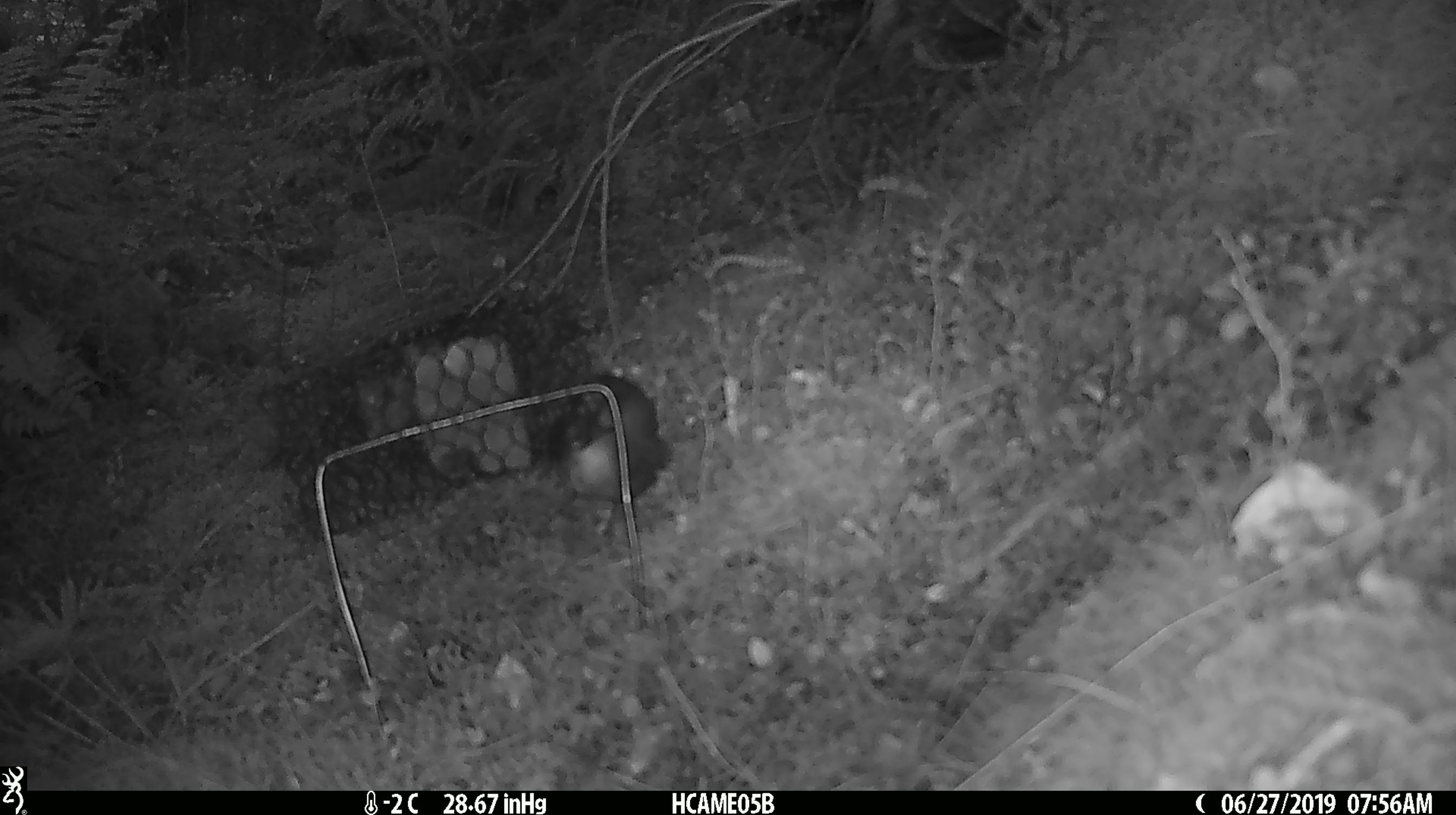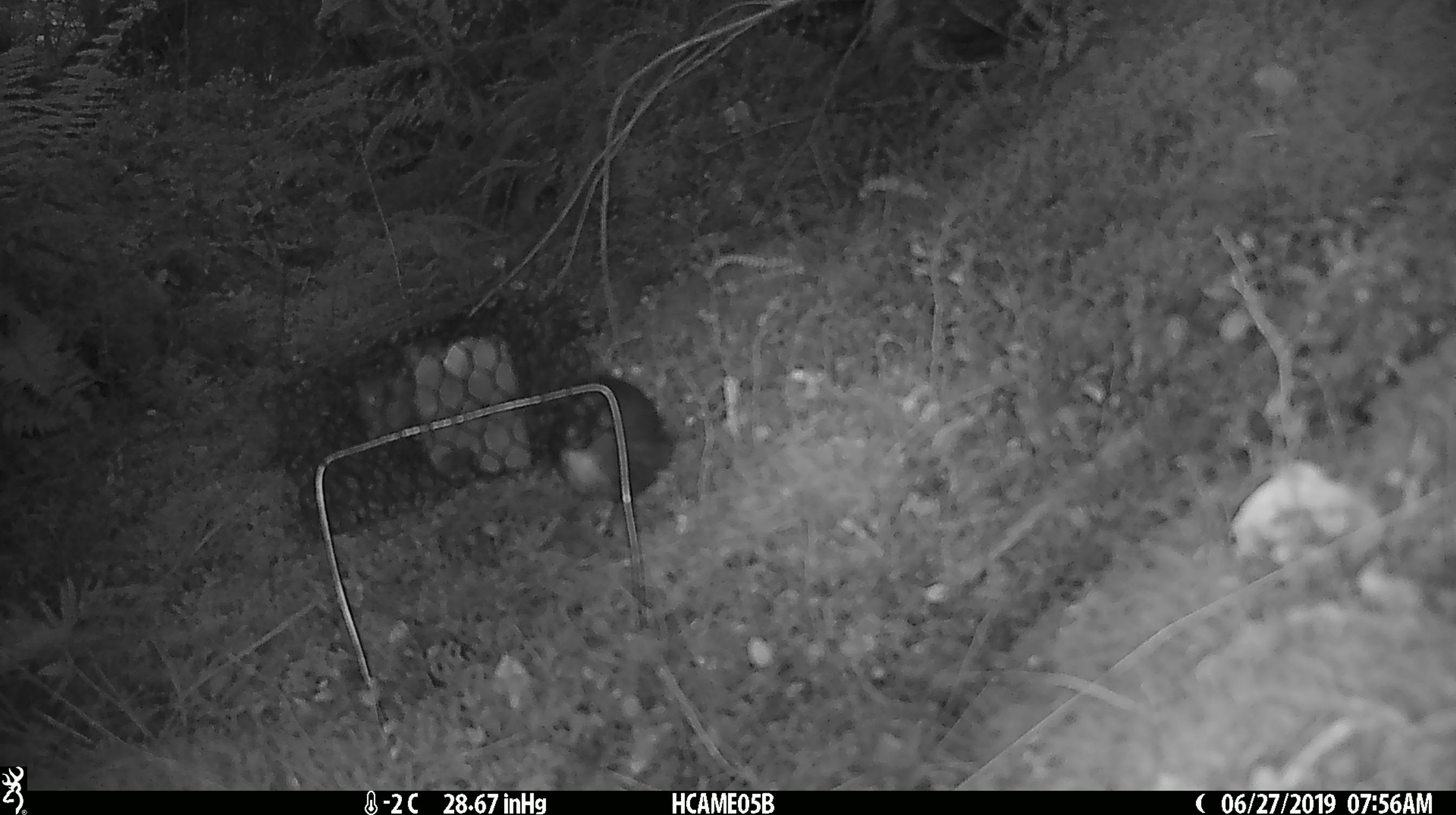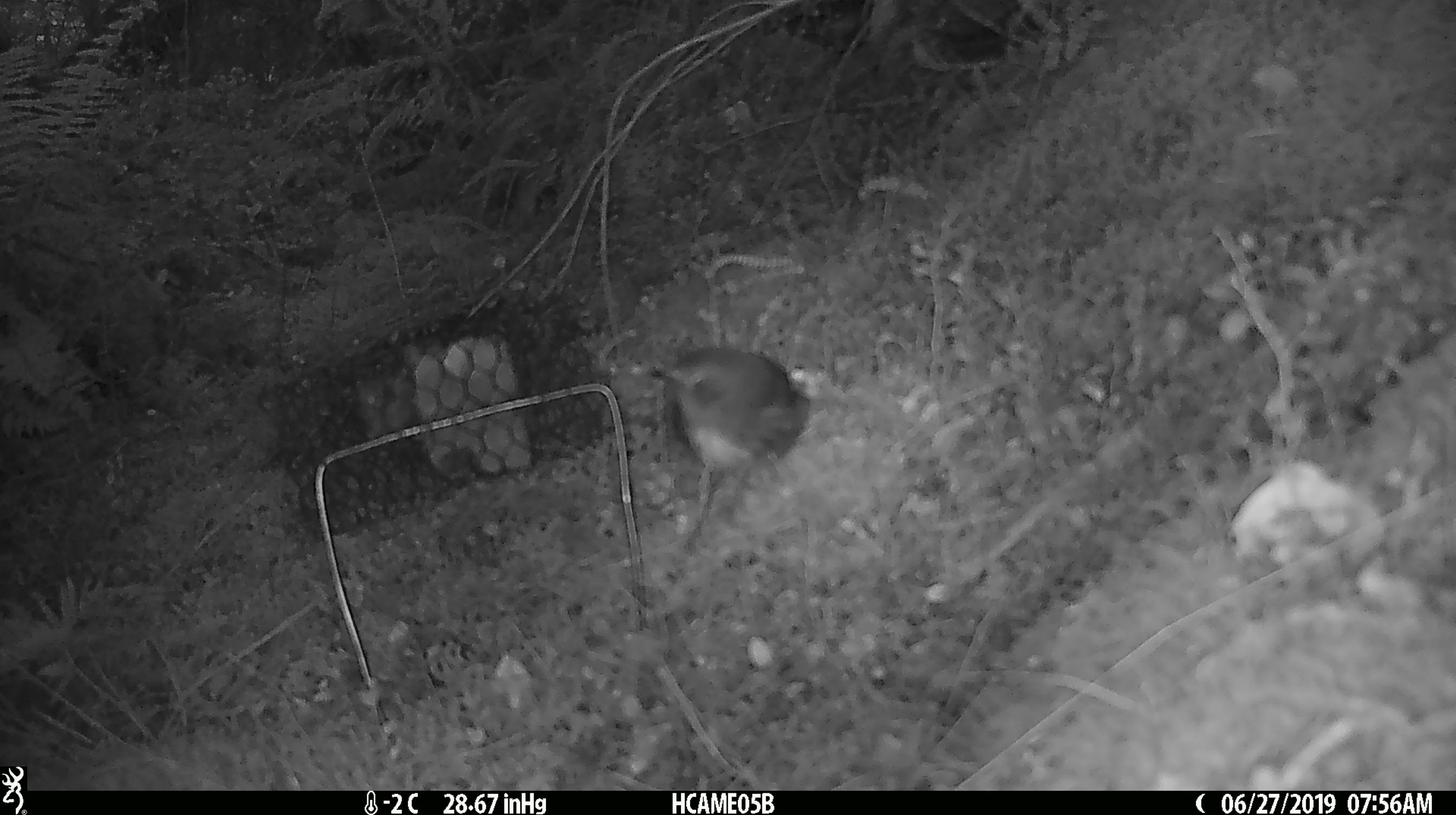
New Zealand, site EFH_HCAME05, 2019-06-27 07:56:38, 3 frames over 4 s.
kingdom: Animalia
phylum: Chordata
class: Aves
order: Passeriformes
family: Petroicidae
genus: Petroica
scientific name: Petroica australis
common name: new zealand robin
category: robin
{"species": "robin (new zealand robin) (Petroica australis)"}